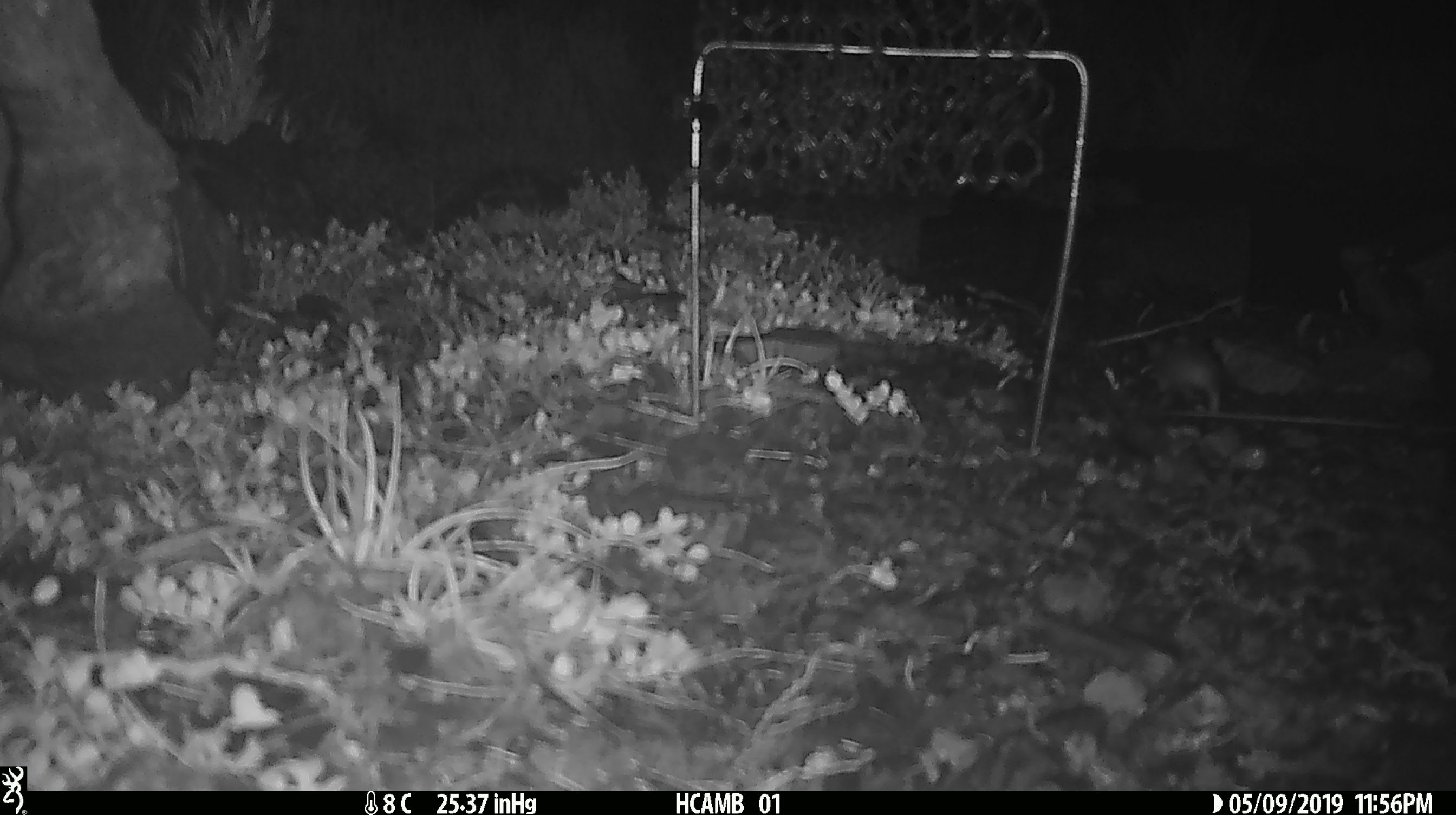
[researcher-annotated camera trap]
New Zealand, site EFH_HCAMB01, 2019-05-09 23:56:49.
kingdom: Animalia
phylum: Chordata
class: Mammalia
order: Rodentia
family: Muridae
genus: Mus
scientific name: Mus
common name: mouse